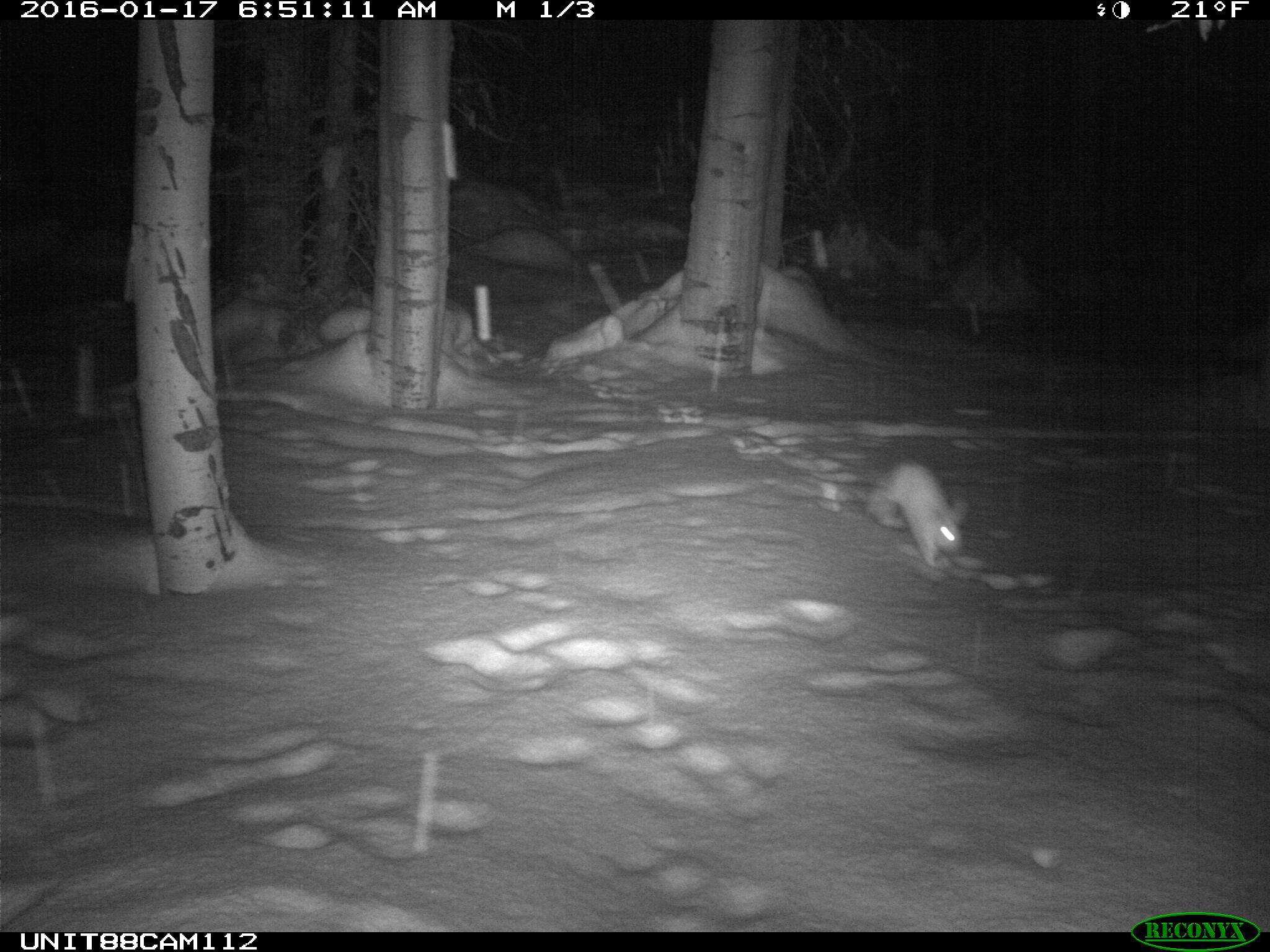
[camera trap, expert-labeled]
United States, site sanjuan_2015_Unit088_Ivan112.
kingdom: Animalia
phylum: Chordata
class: Mammalia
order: Lagomorpha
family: Leporidae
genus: Lepus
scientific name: Lepus americanus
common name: snowshoe hare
Lepus americanus (snowshoe hare).